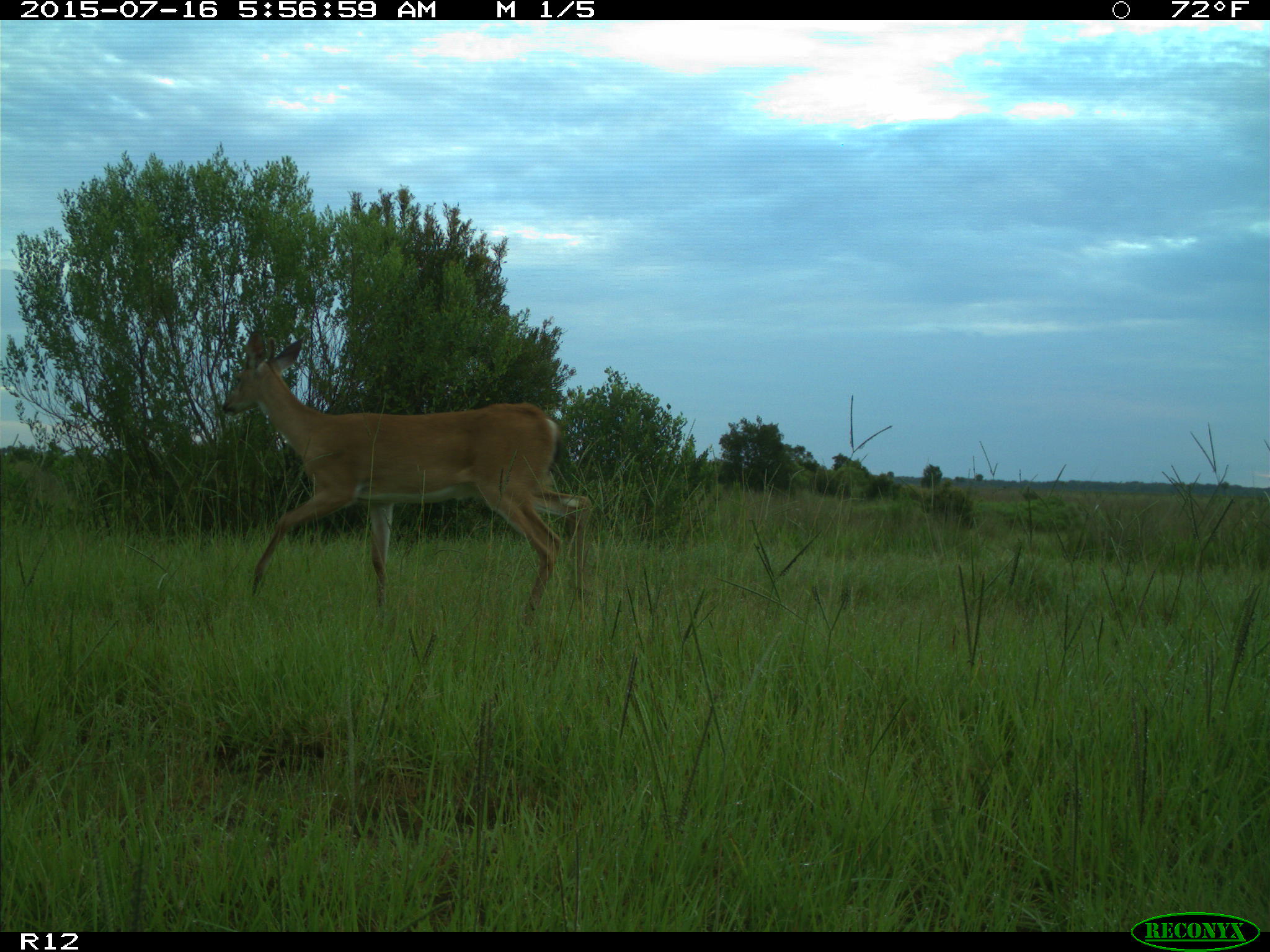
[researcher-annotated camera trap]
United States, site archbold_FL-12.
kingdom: Animalia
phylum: Chordata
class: Mammalia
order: Artiodactyla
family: Cervidae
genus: Odocoileus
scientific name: Odocoileus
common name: deer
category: unidentified deer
Unidentified deer (deer) (Odocoileus).